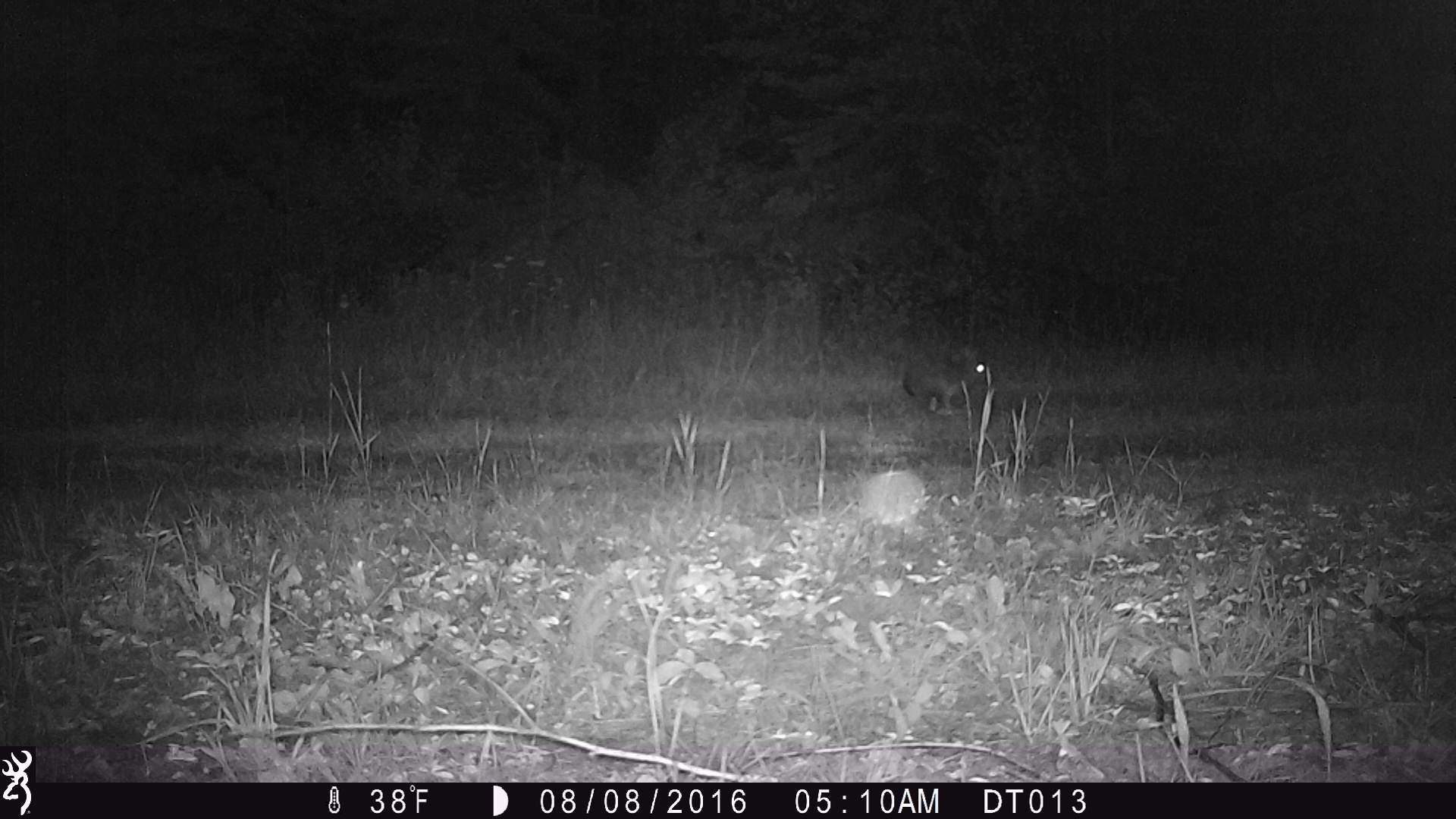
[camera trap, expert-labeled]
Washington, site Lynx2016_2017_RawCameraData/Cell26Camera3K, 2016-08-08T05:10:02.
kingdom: Animalia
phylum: Chordata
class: Mammalia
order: Lagomorpha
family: Leporidae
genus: Lepus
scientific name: Lepus americanus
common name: snowshoe hare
Lepus americanus (snowshoe hare). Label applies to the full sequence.